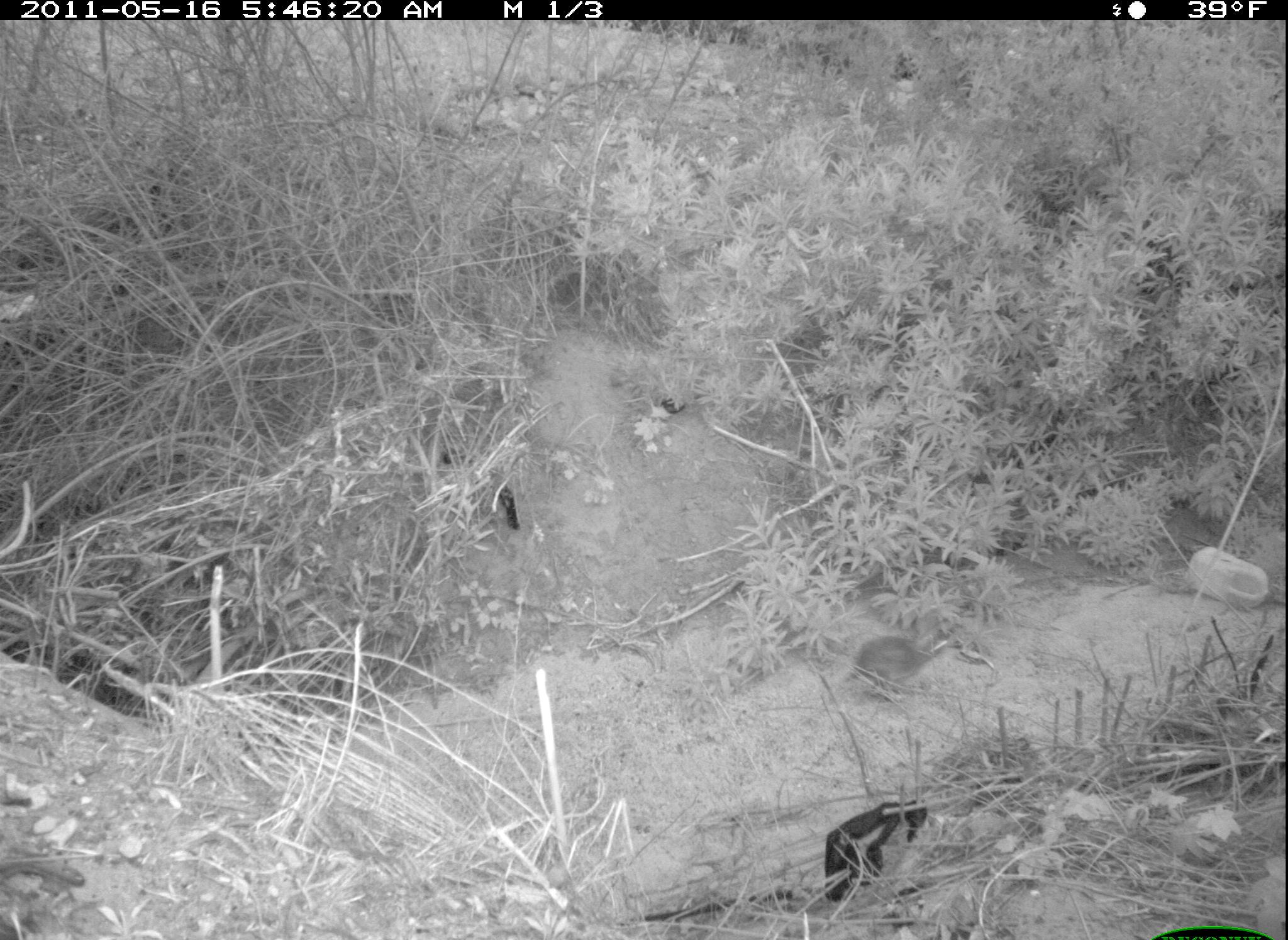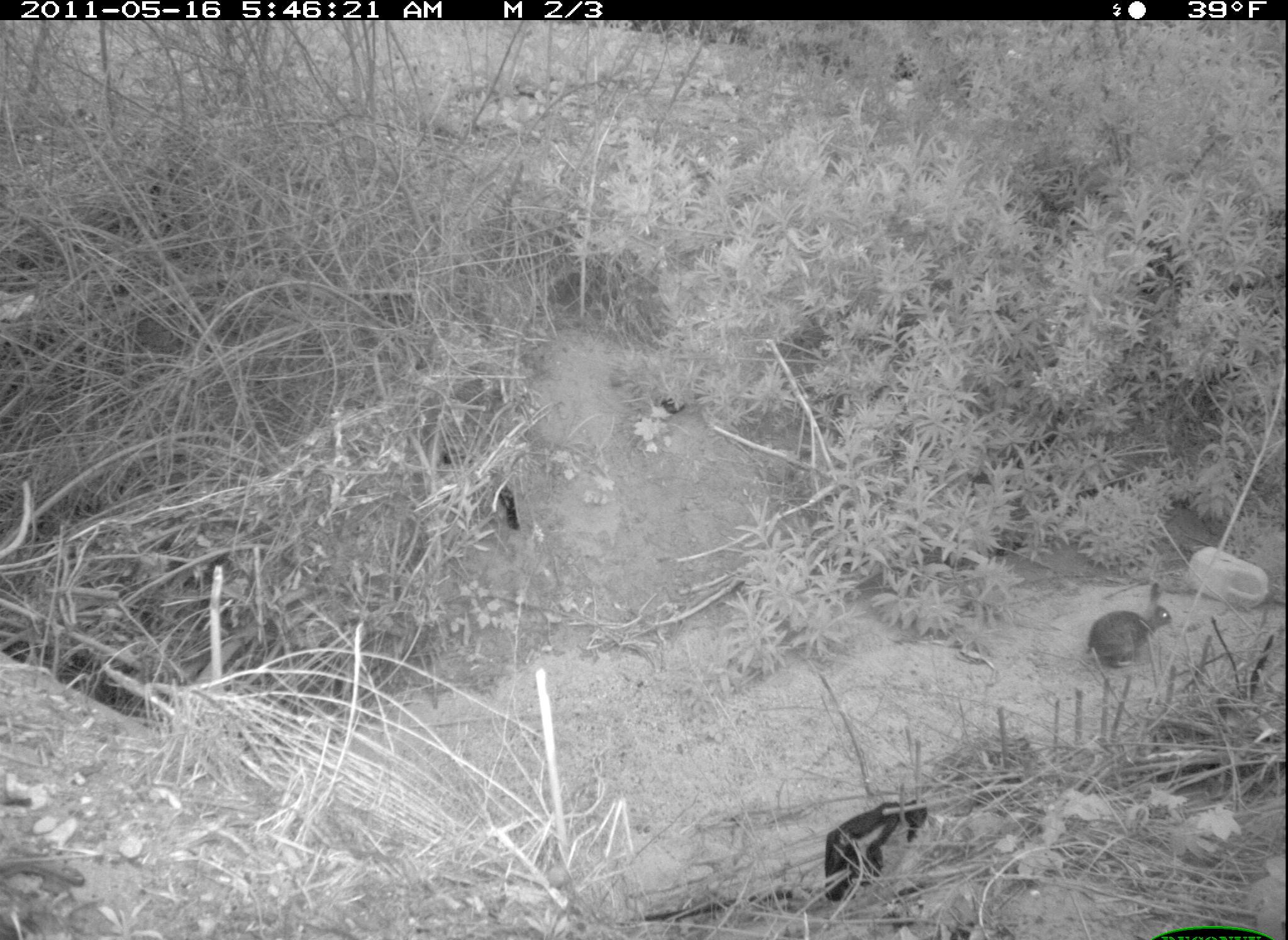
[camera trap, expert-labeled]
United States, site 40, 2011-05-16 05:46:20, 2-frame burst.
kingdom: Animalia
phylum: Chordata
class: Mammalia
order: Lagomorpha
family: Leporidae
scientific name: Leporidae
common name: rabbits and hares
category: rabbit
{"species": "rabbit (rabbits and hares) (Leporidae)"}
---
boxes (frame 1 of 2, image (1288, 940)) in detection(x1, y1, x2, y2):
rabbit: detection(847, 601, 960, 718)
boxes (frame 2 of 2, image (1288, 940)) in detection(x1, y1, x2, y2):
rabbit: detection(1072, 572, 1187, 685)